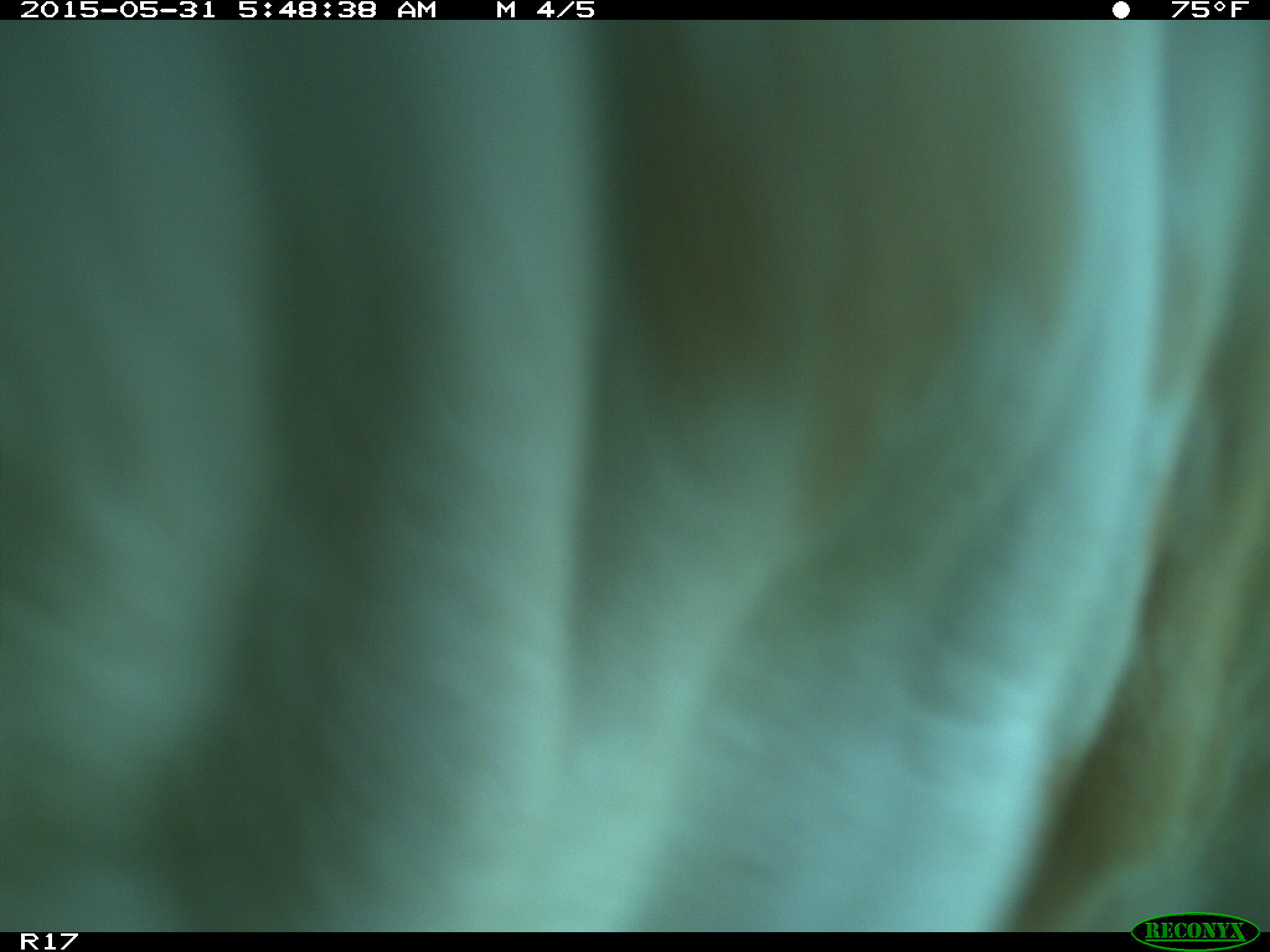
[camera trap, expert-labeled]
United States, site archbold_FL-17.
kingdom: Animalia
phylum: Chordata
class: Mammalia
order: Artiodactyla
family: Bovidae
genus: Bos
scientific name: Bos taurus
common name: domestic cow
Bos taurus (domestic cow).